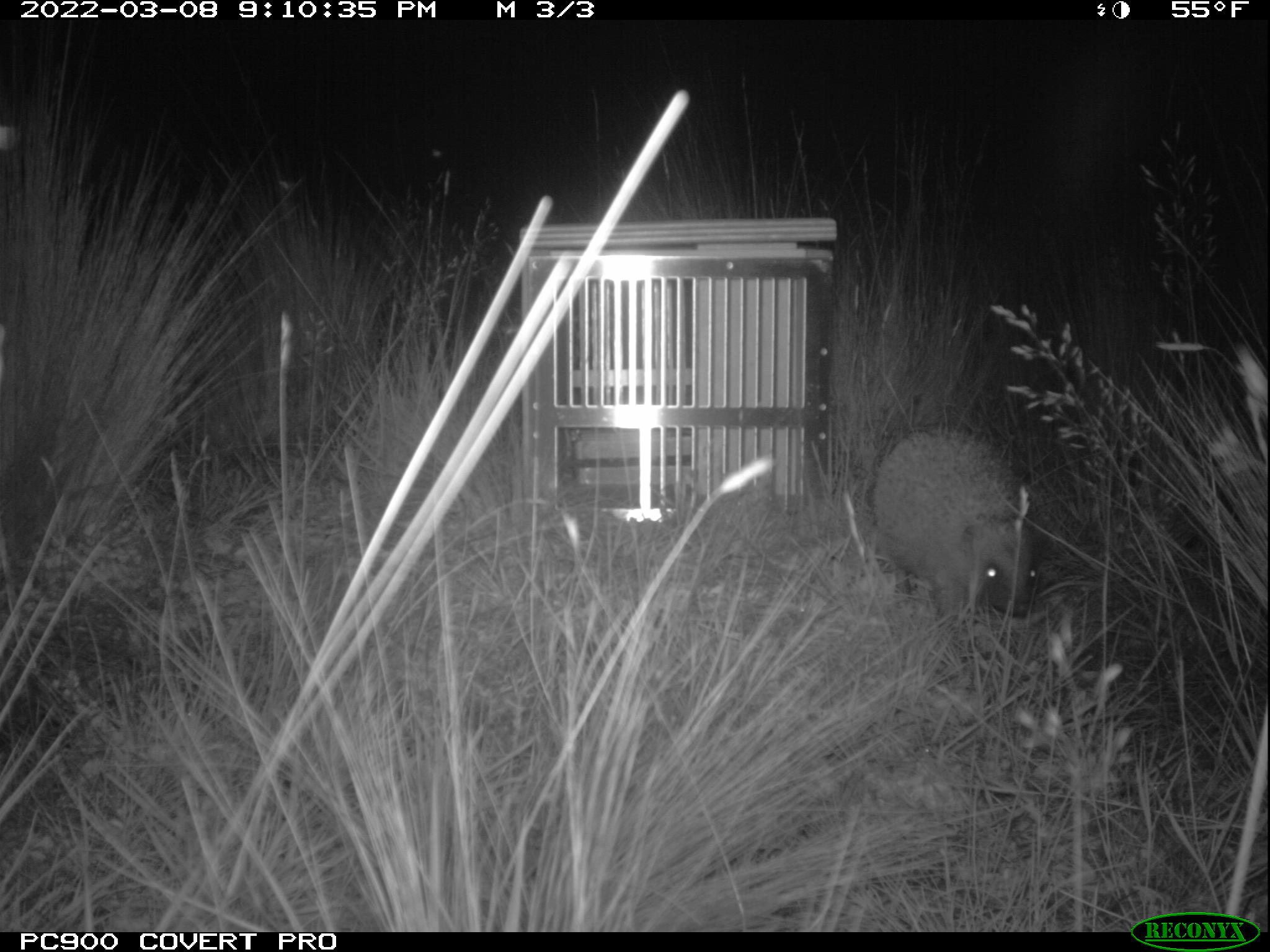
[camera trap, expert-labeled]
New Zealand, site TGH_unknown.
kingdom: Animalia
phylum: Chordata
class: Mammalia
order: Eulipotyphla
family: Erinaceidae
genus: Erinaceus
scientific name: Erinaceus europaeus europaeus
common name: european hedgehog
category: hedgehog